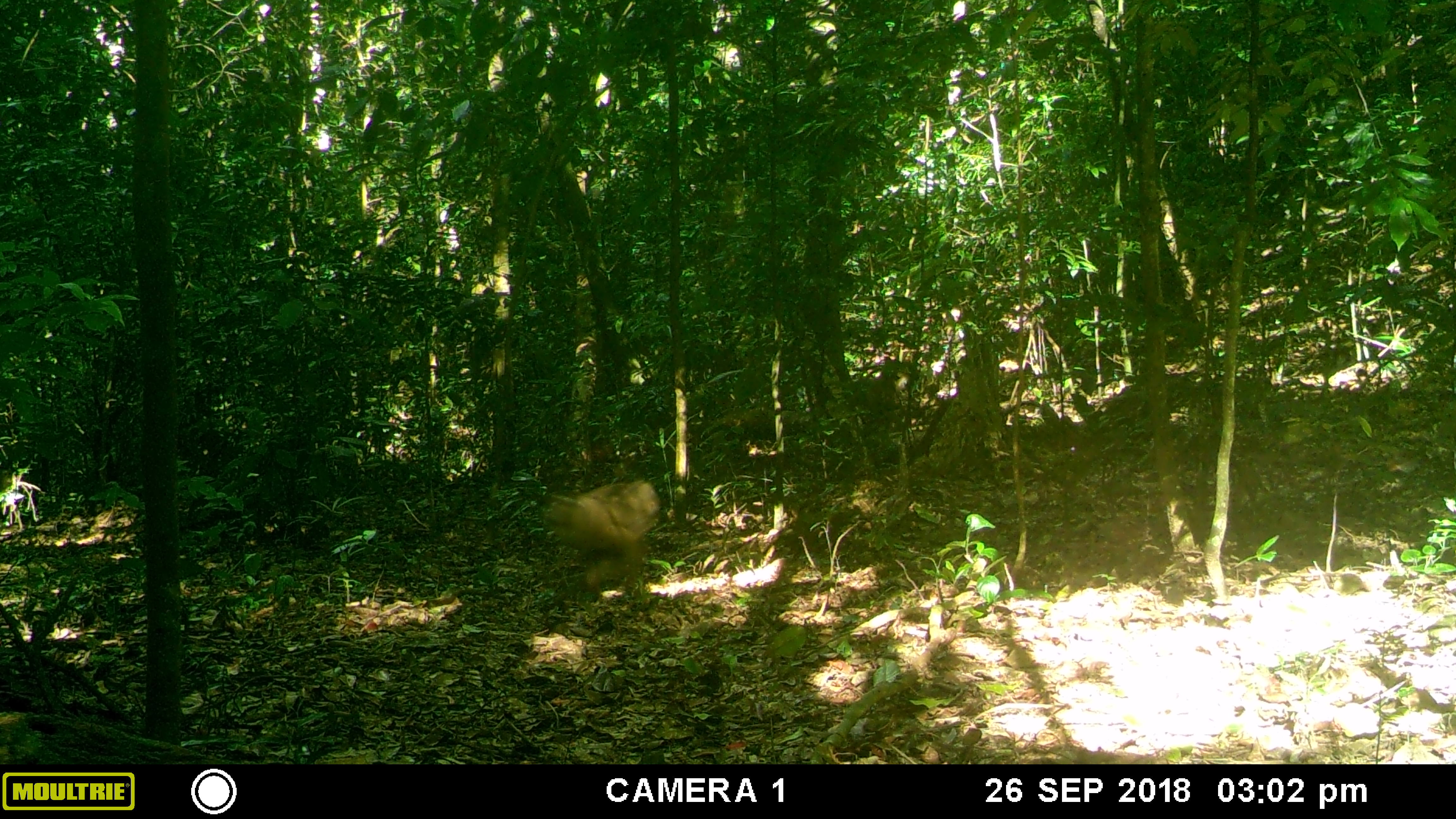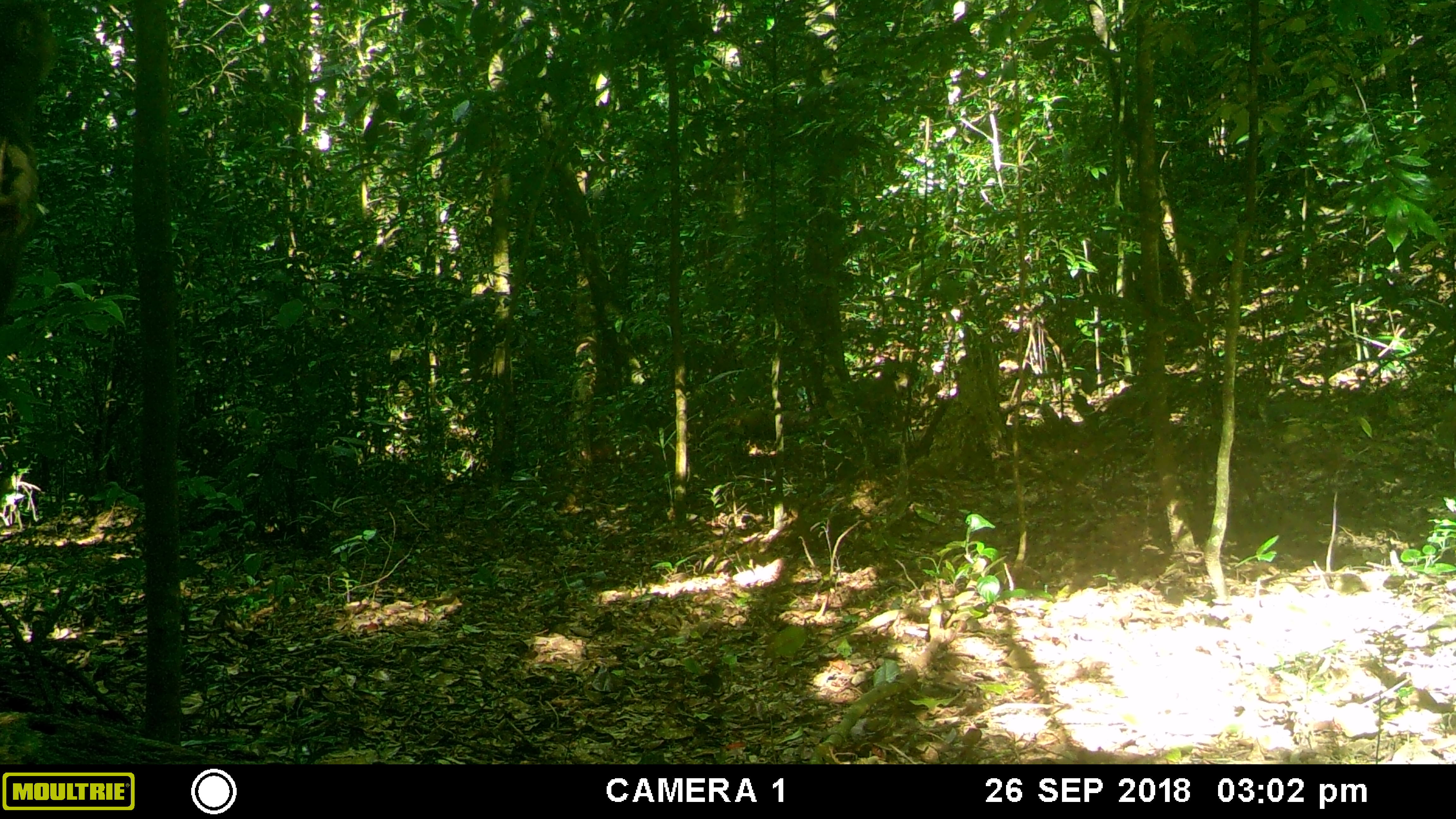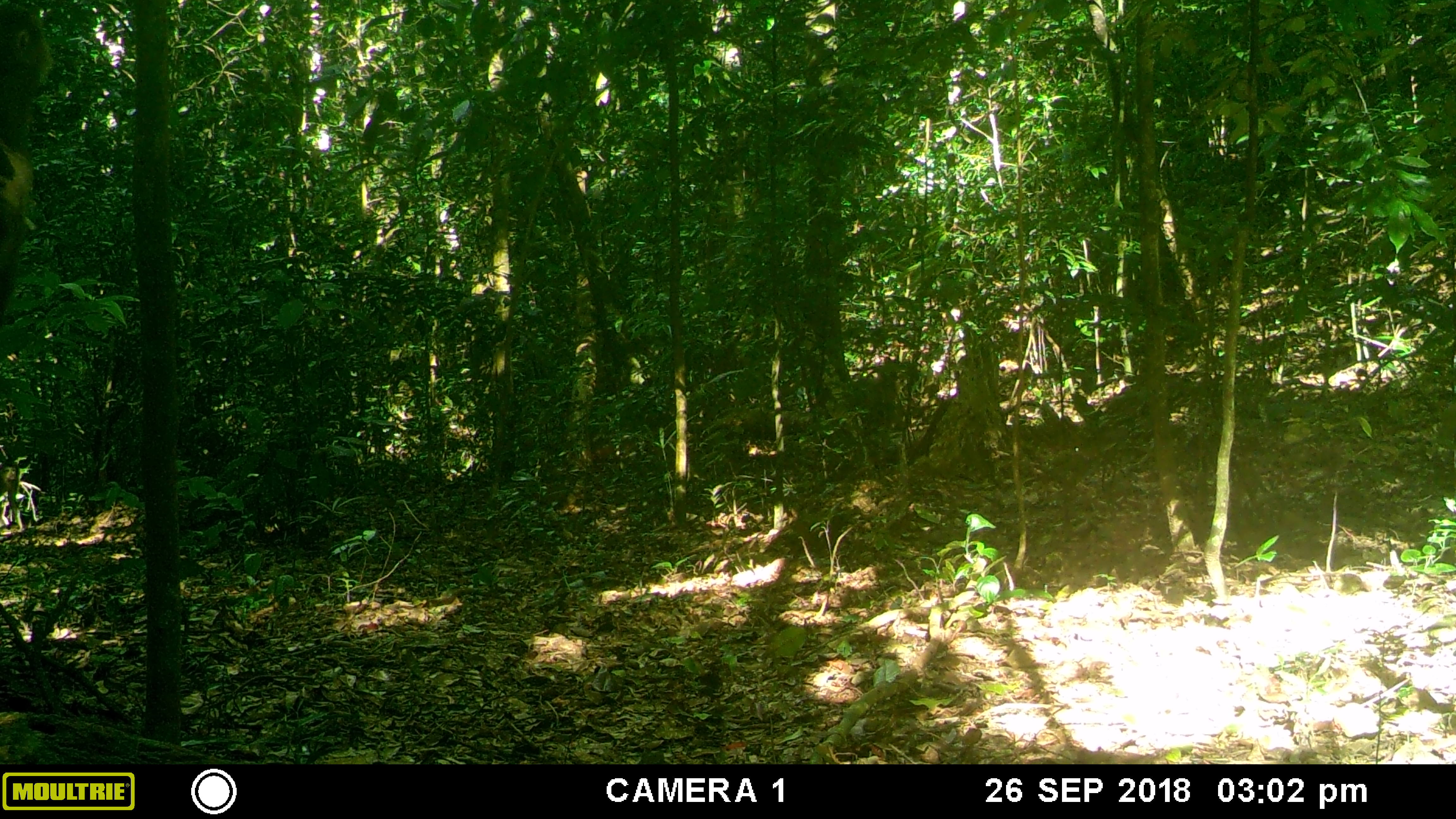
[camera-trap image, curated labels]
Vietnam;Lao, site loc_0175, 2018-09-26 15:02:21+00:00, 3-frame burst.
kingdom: Animalia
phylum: Chordata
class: Mammalia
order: Primates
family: Cercopithecidae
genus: Macaca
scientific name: Macaca nemestrina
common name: pig-tailed macaque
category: pig tailed macaque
Pig tailed macaque (pig-tailed macaque) (Macaca nemestrina). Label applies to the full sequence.